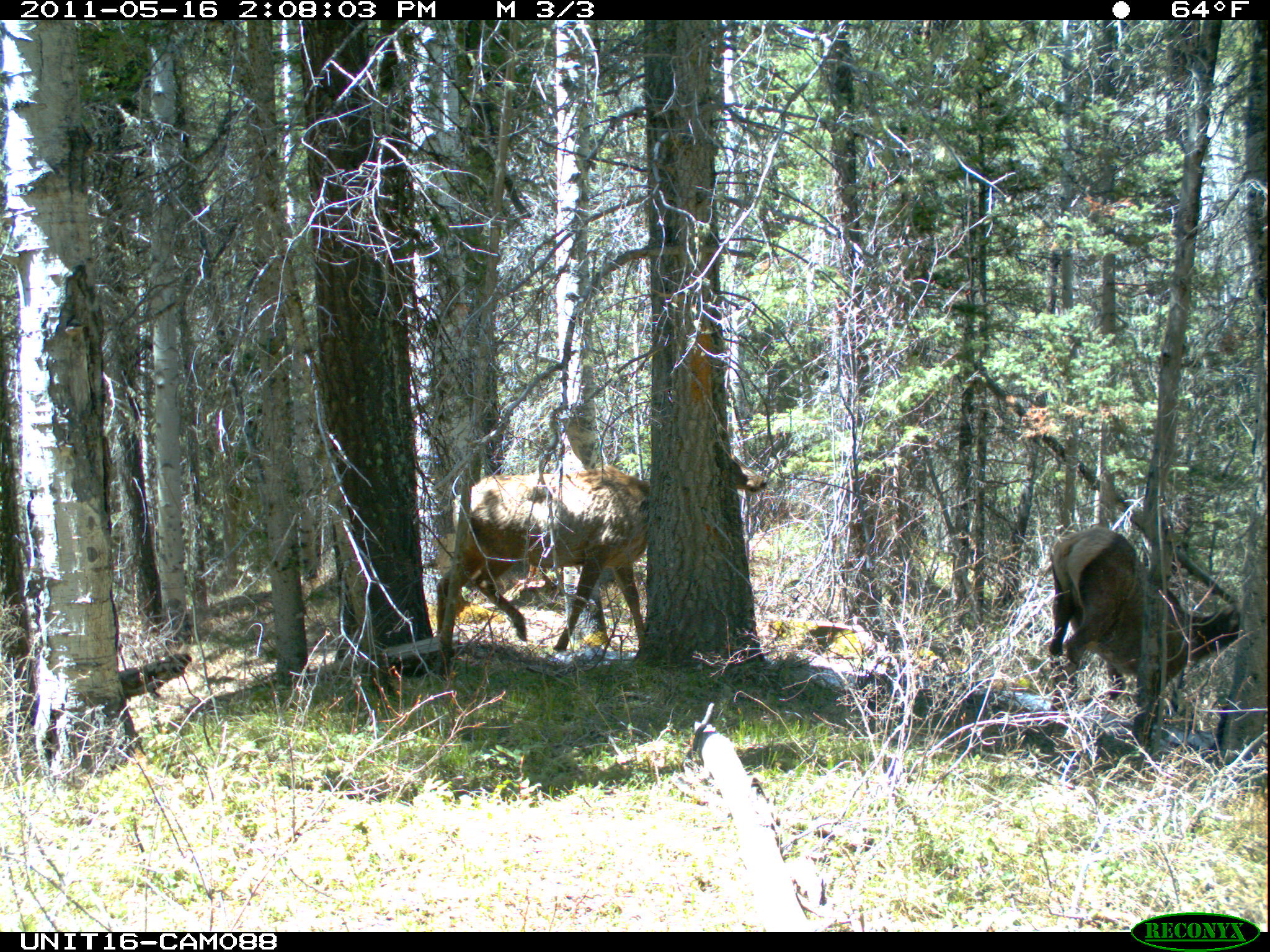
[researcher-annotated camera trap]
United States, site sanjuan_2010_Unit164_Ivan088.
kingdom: Animalia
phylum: Chordata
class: Mammalia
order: Artiodactyla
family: Cervidae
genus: Cervus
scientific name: Cervus elaphus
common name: red deer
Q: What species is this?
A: Cervus elaphus (red deer).